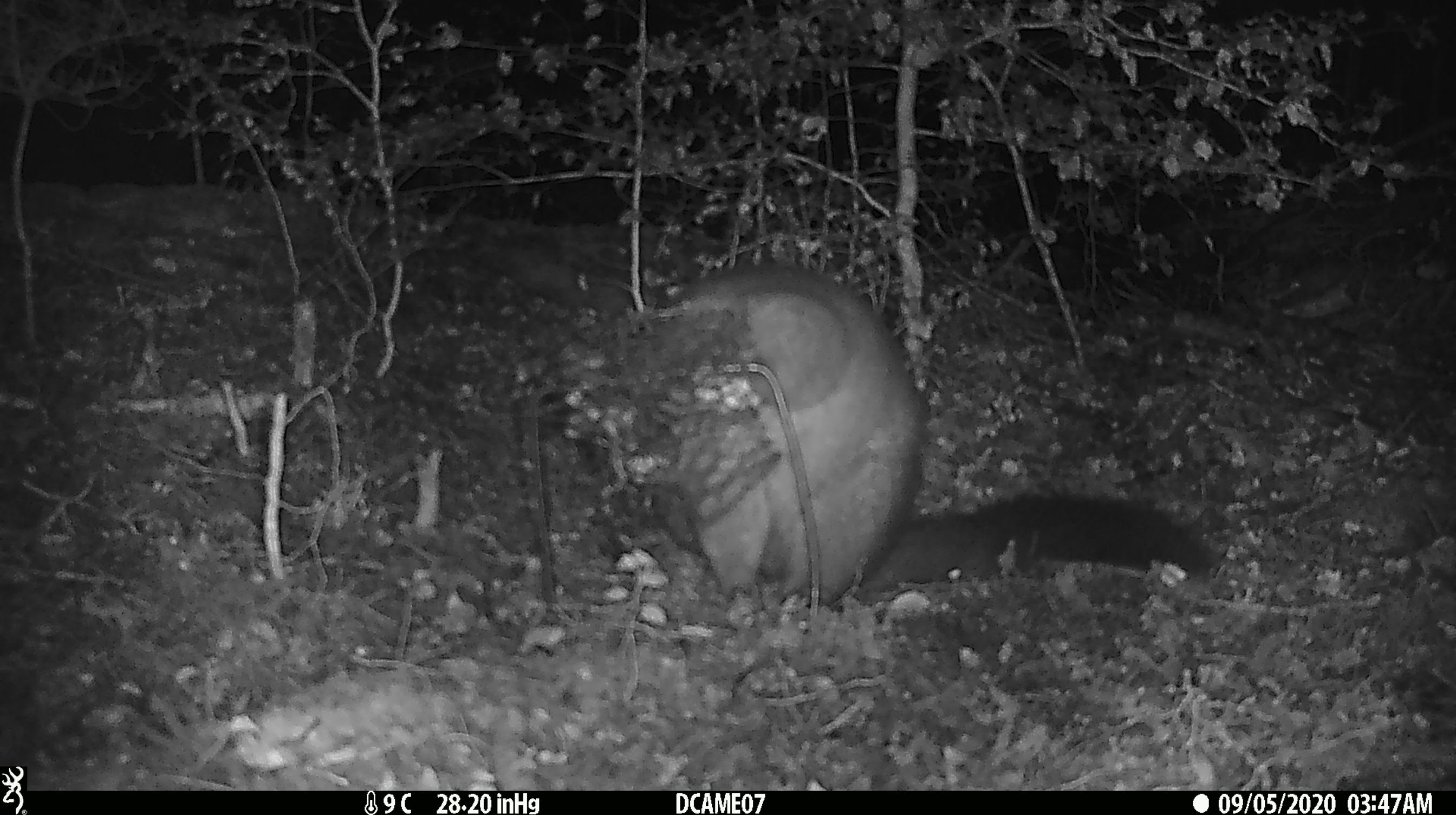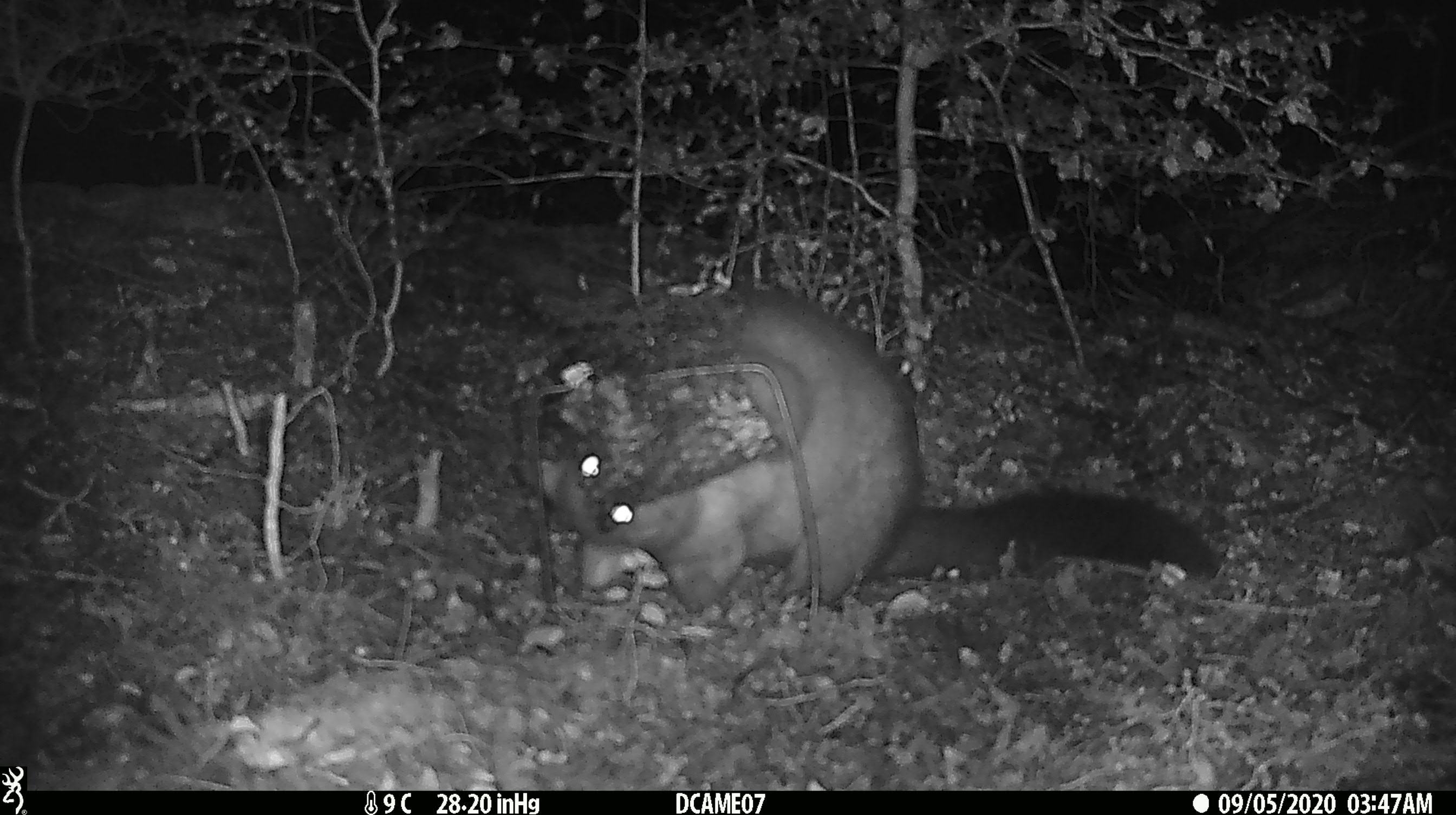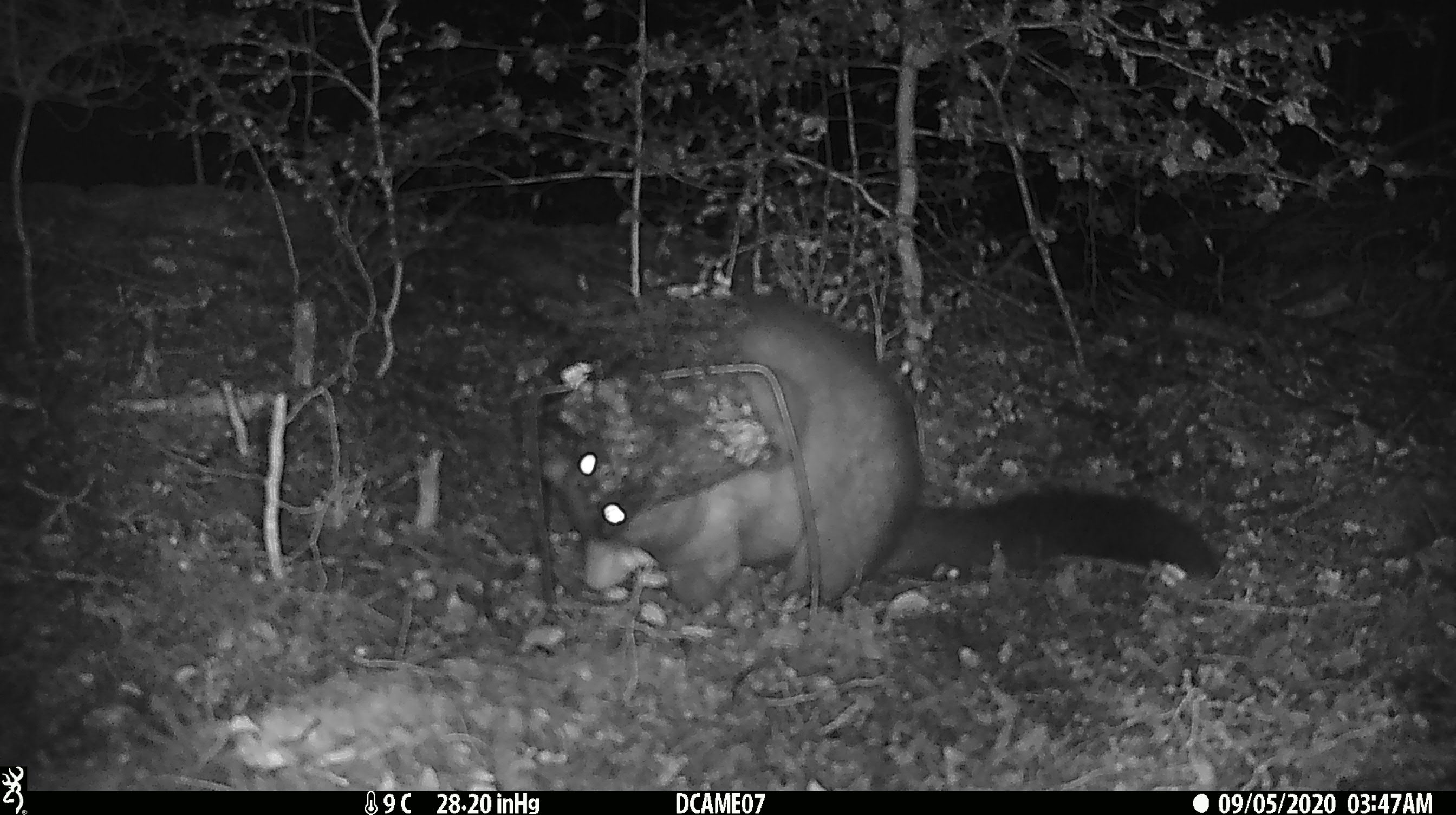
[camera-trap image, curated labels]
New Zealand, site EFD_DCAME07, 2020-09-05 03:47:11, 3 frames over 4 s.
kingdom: Animalia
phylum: Chordata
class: Mammalia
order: Diprotodontia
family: Phalangeridae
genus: Trichosurus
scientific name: Trichosurus vulpecula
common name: common brushtail possum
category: possum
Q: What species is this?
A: Possum (common brushtail possum) (Trichosurus vulpecula).